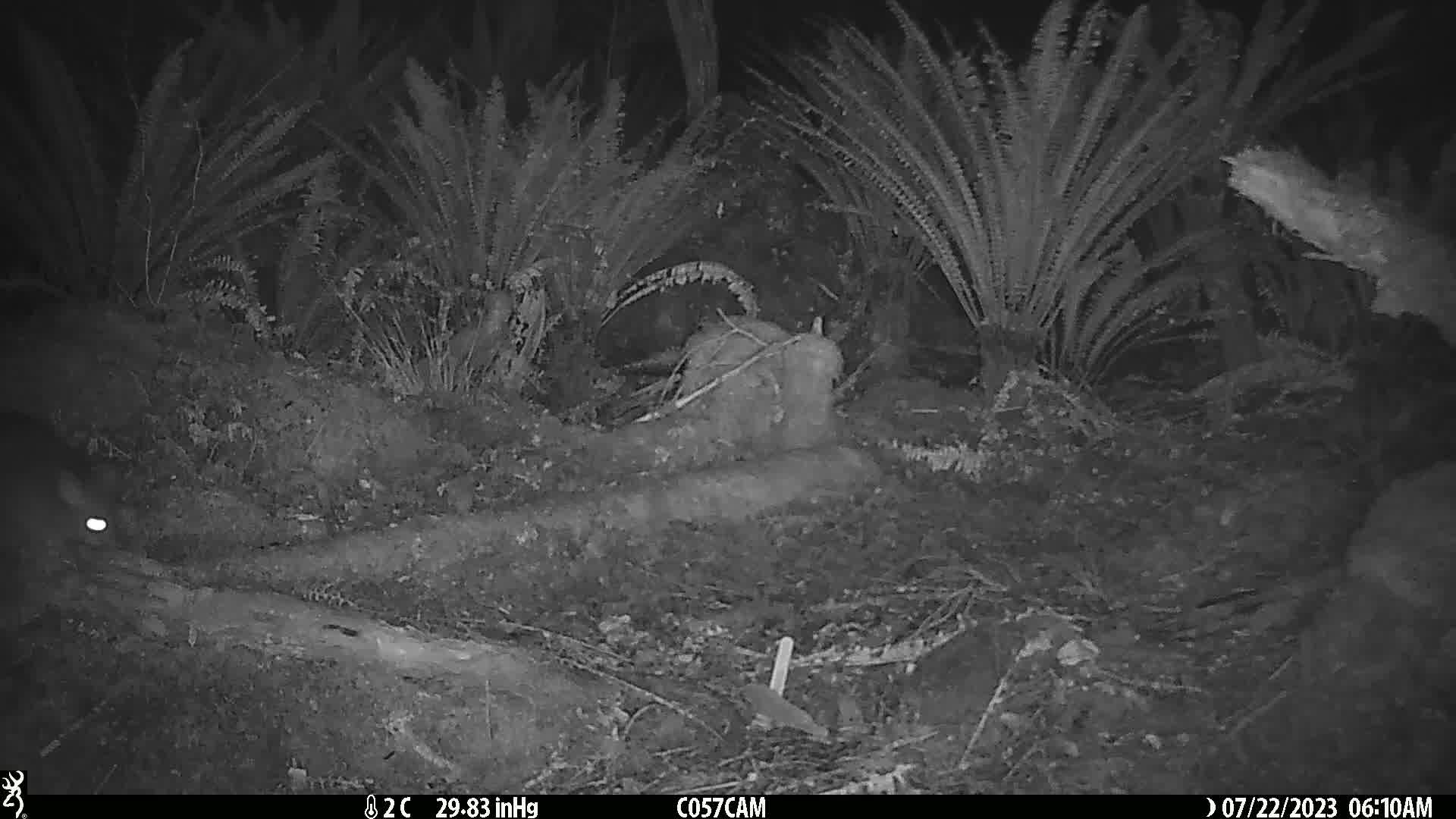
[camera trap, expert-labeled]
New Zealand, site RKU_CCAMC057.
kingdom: Animalia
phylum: Chordata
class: Mammalia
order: Diprotodontia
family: Phalangeridae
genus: Trichosurus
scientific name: Trichosurus vulpecula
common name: common brushtail possum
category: possum